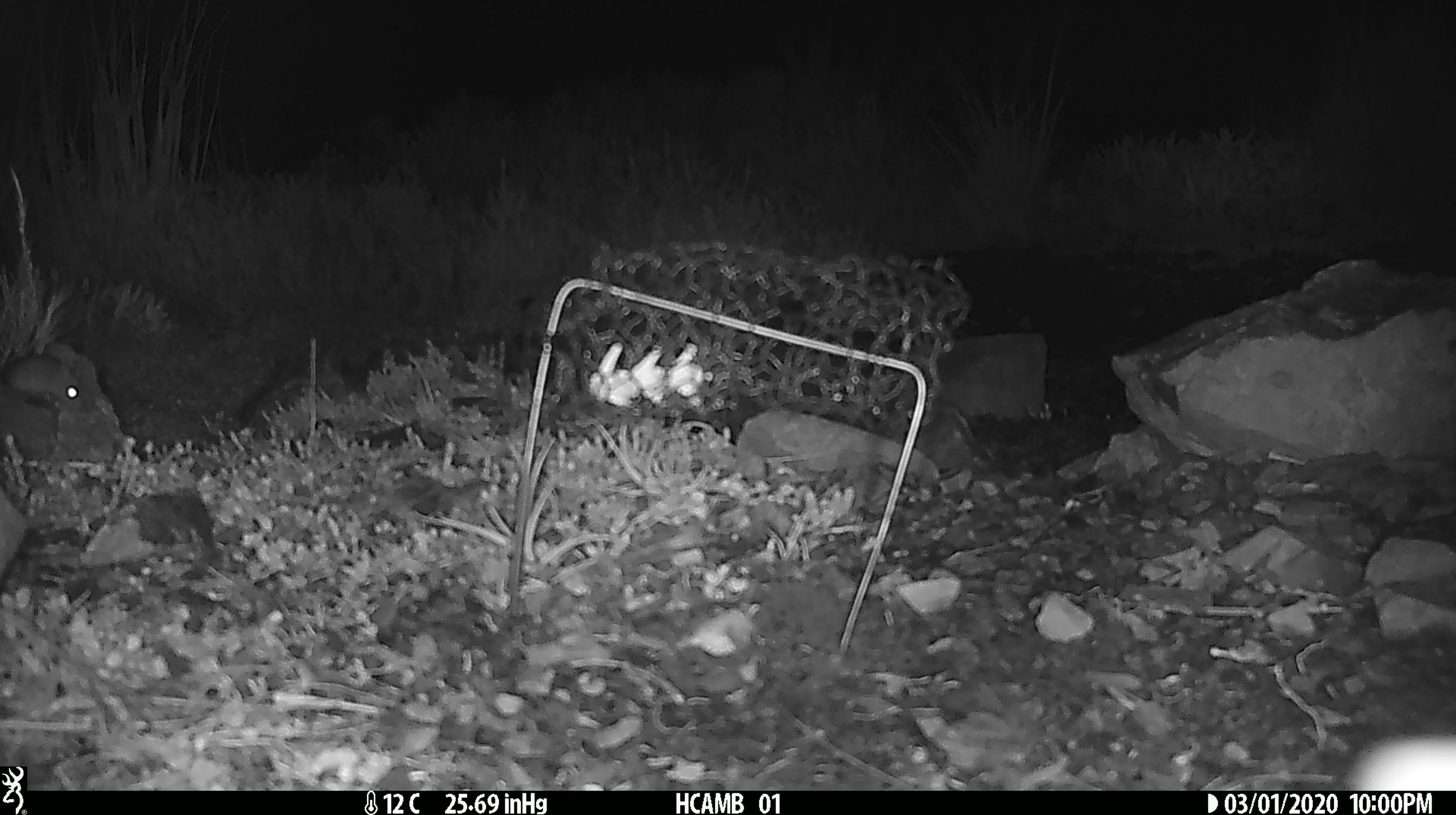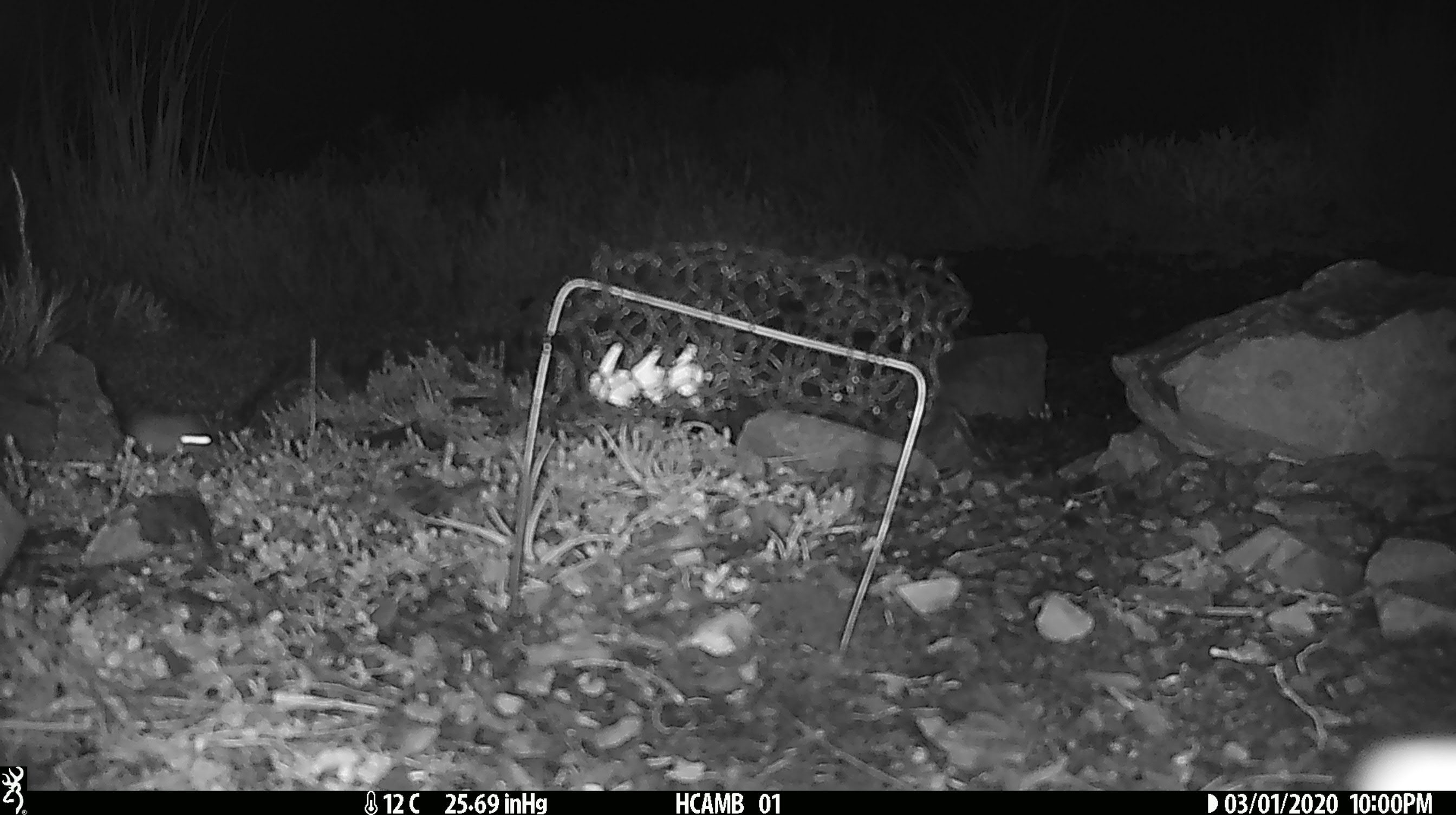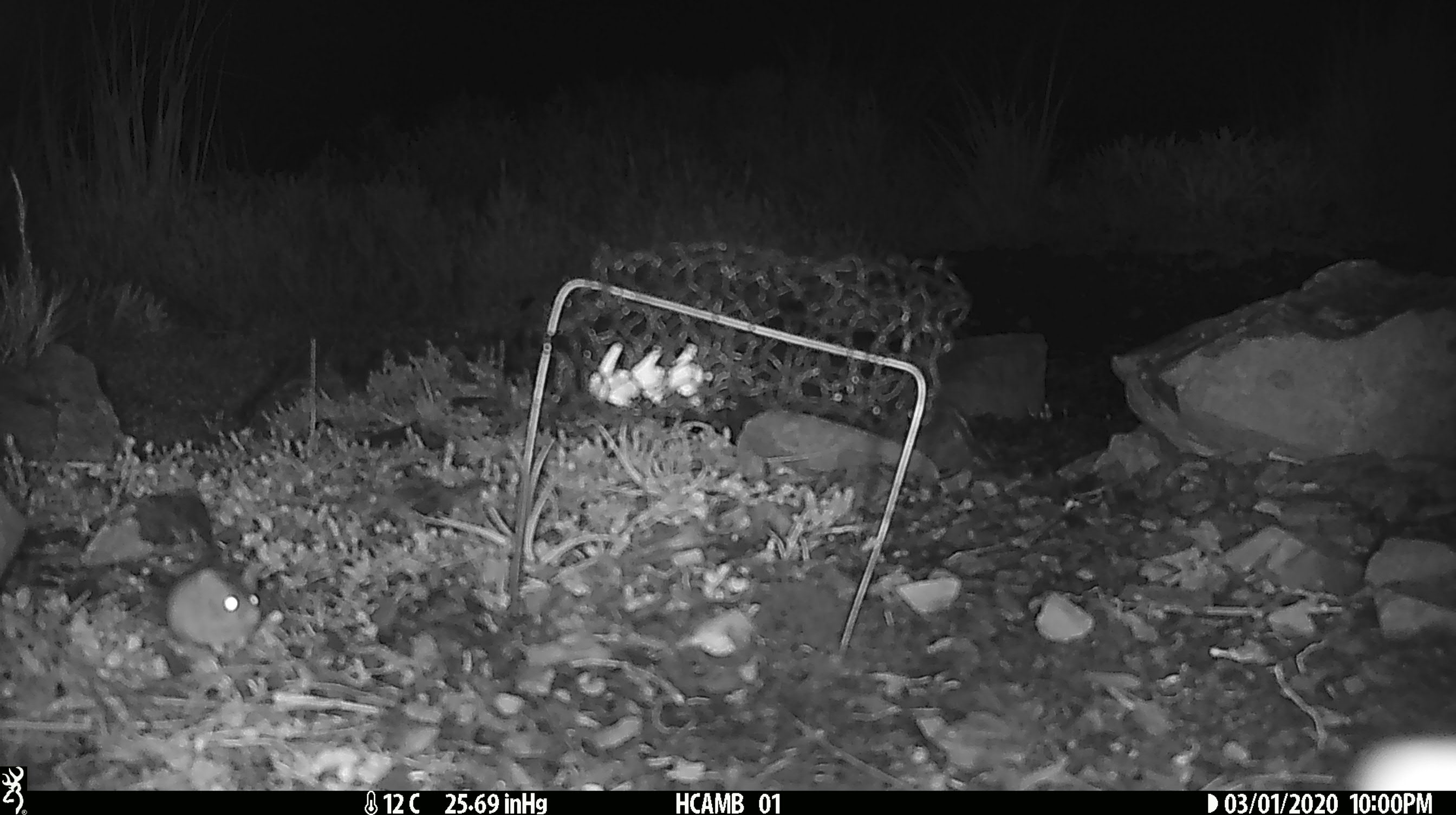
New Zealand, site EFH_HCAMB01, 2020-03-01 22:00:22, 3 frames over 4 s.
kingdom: Animalia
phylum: Chordata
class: Mammalia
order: Rodentia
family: Muridae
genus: Mus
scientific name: Mus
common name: mouse